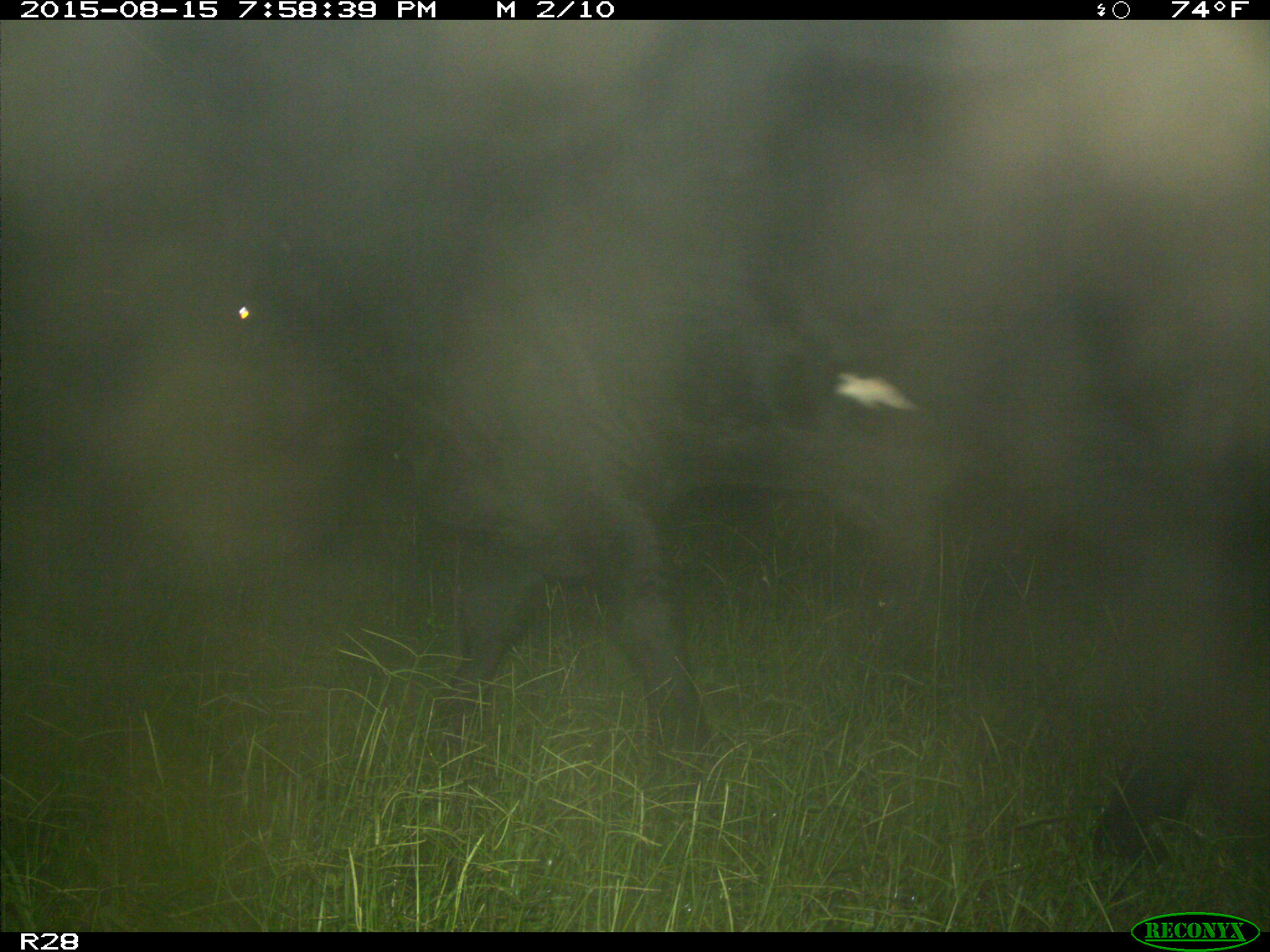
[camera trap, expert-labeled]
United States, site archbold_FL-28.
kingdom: Animalia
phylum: Chordata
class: Mammalia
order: Artiodactyla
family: Bovidae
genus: Bos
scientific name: Bos taurus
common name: domestic cow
Bos taurus (domestic cow).